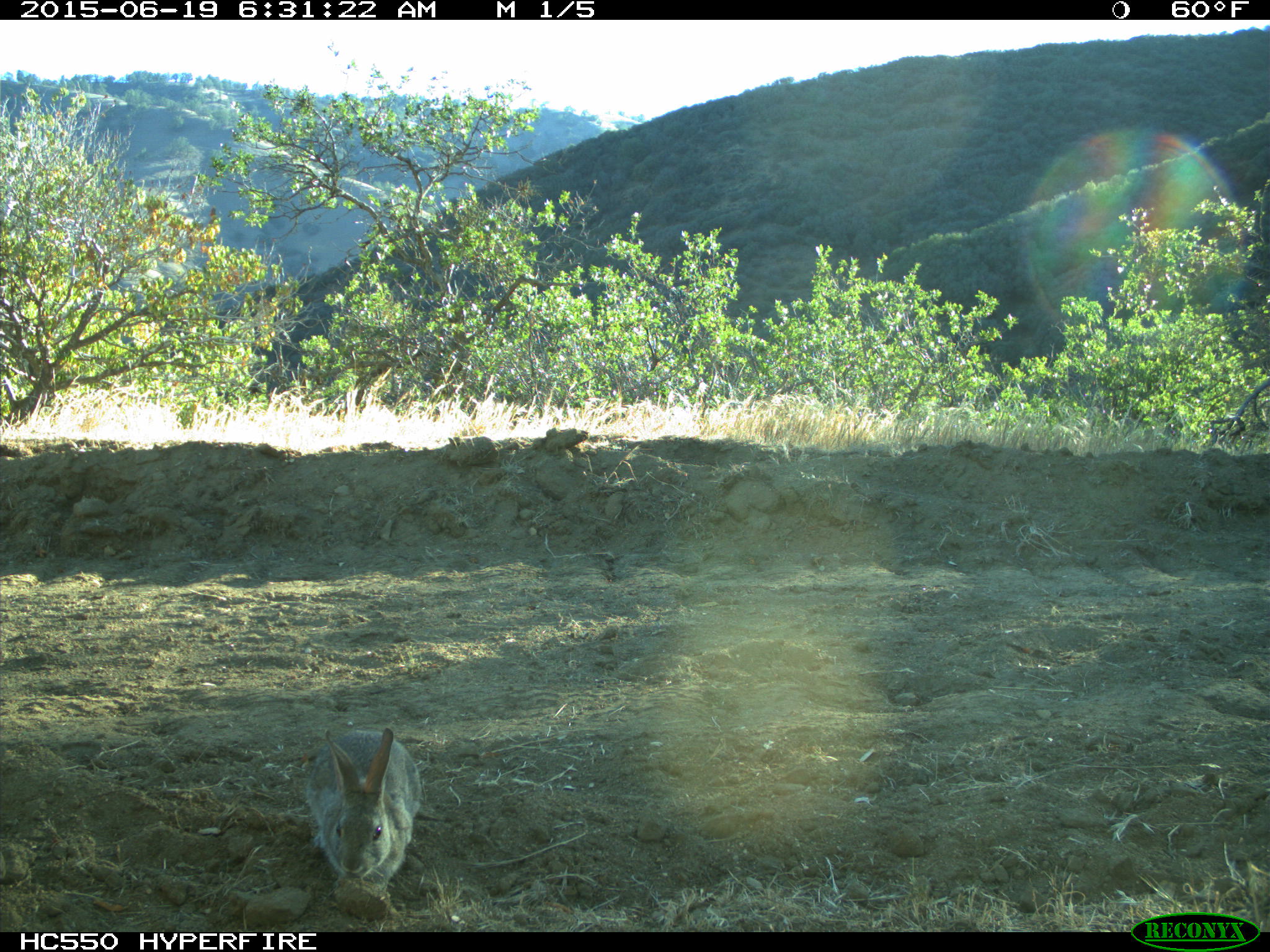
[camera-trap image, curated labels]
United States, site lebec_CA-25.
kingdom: Animalia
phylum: Chordata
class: Mammalia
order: Lagomorpha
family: Leporidae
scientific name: Leporidae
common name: rabbits and hares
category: unidentified rabbit